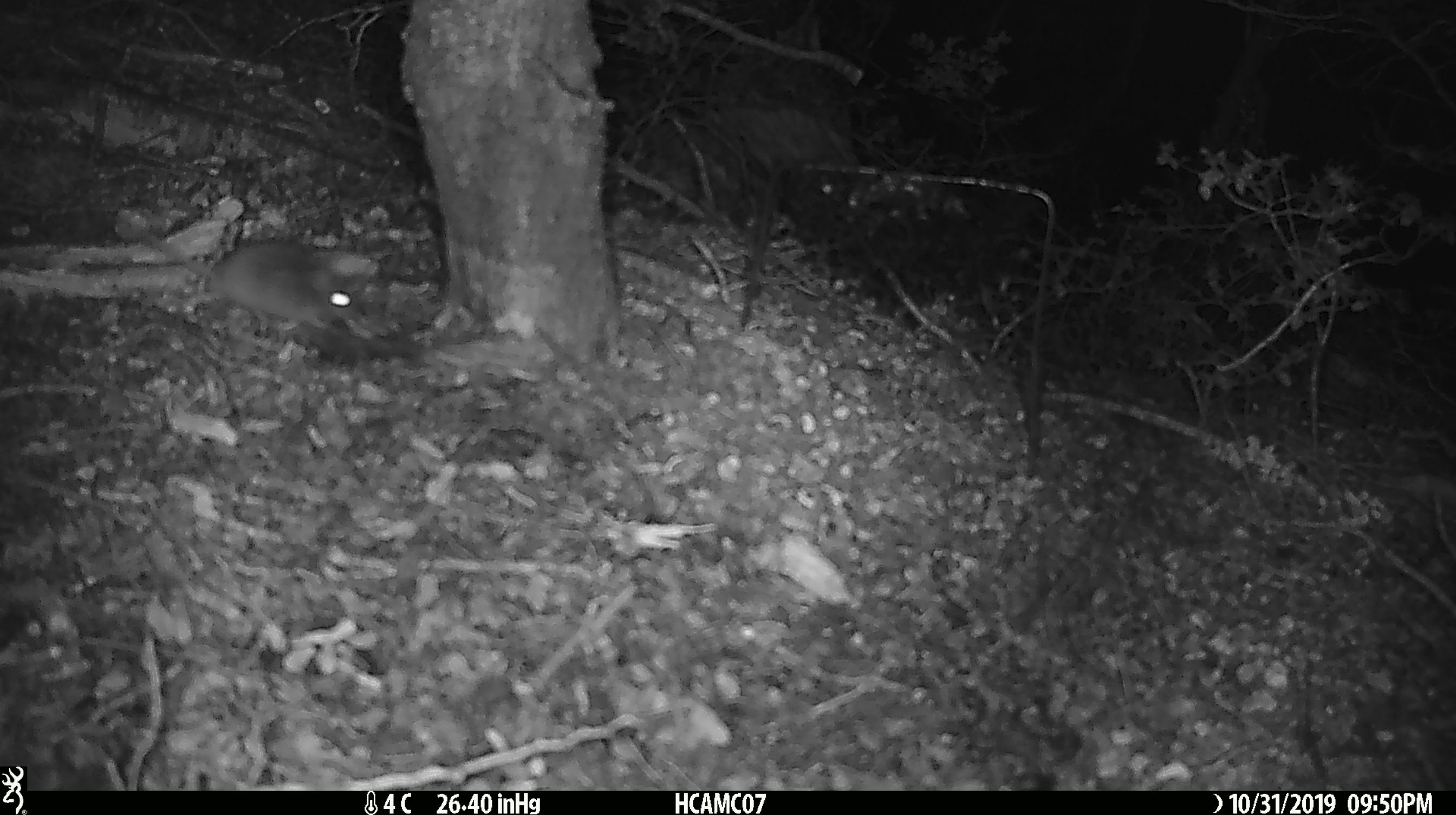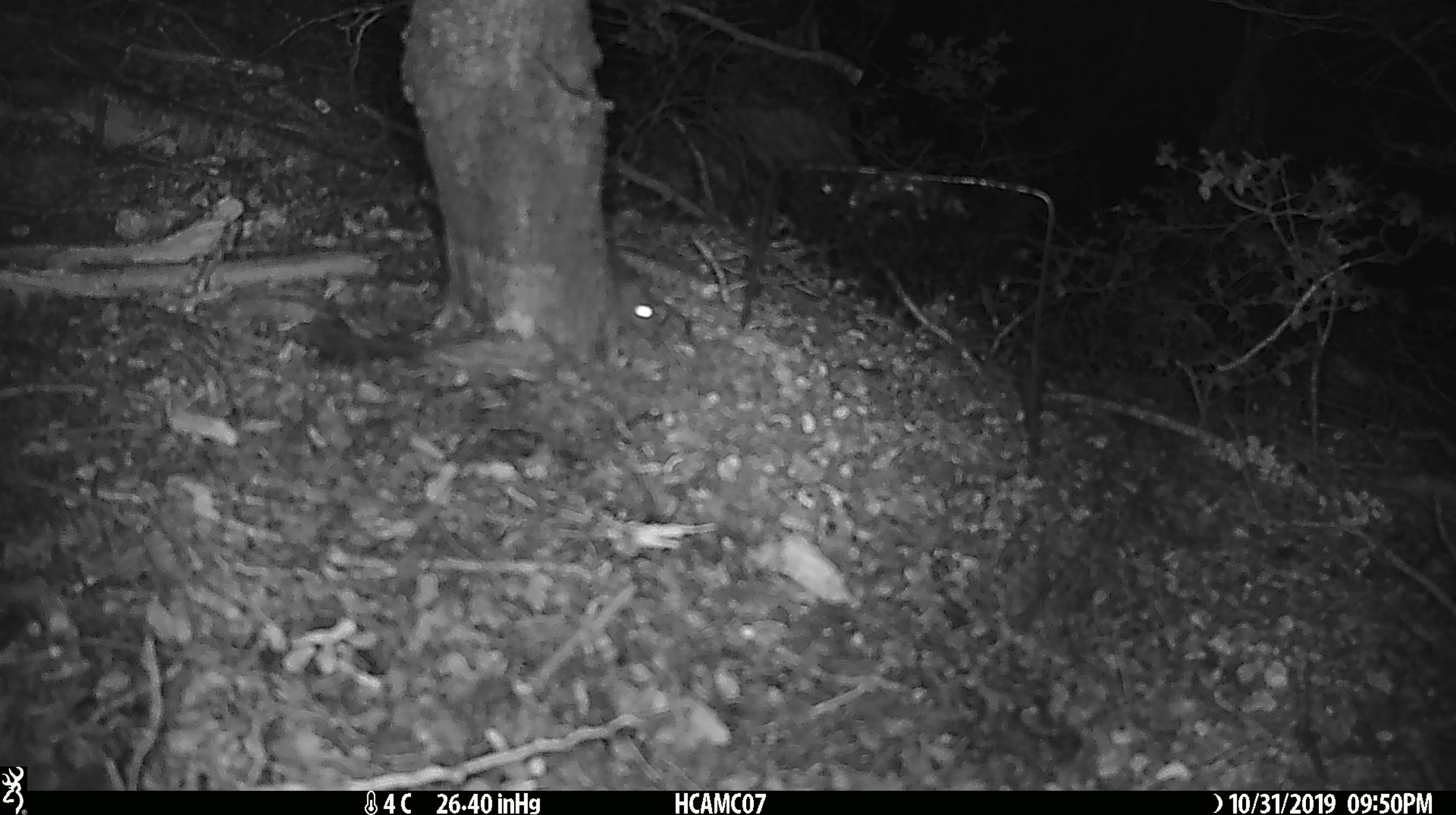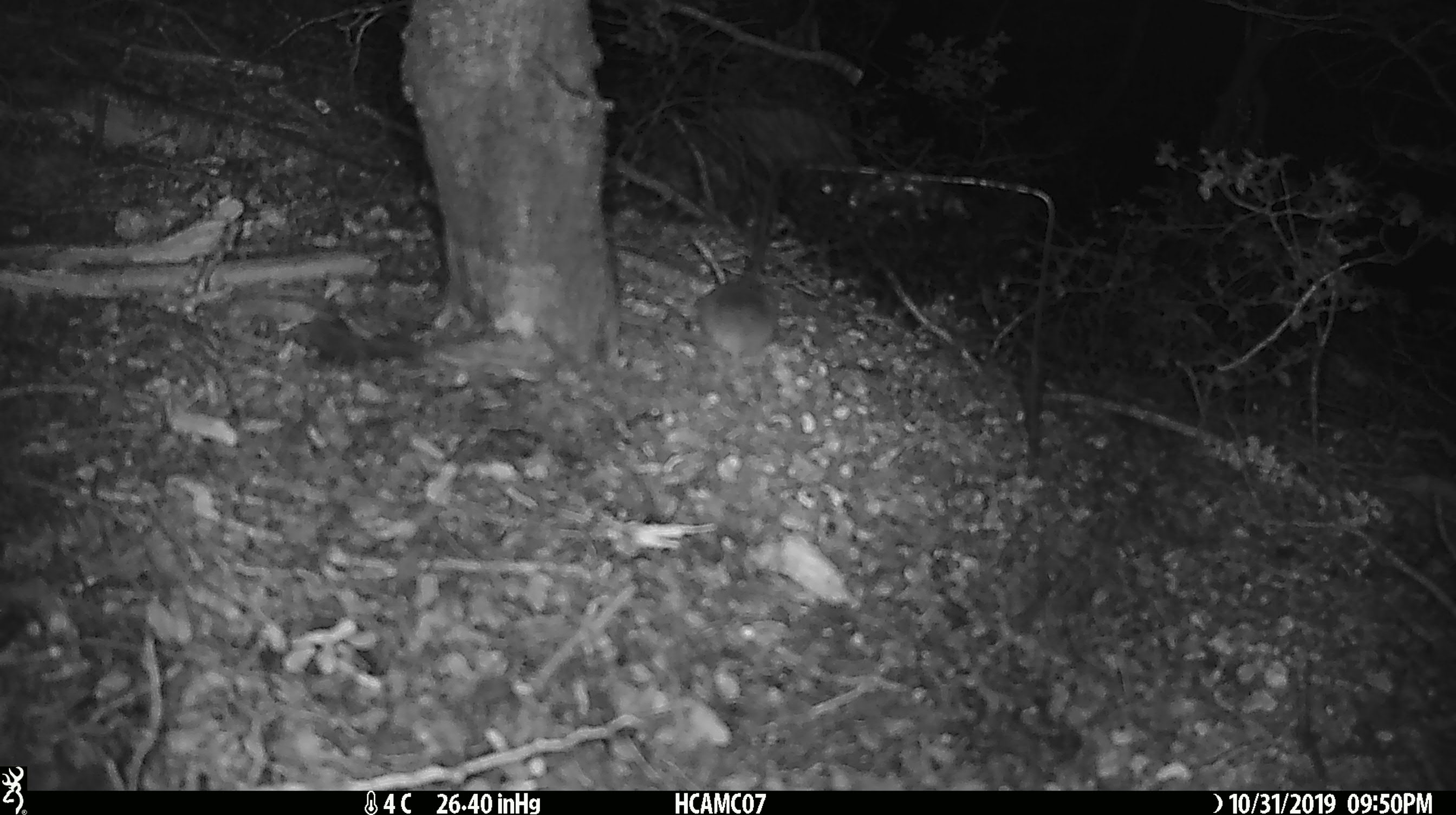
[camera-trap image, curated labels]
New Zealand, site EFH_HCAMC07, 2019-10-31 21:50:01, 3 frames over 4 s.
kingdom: Animalia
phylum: Chordata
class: Mammalia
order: Rodentia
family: Muridae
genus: Mus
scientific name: Mus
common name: mouse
Mouse (Mus).